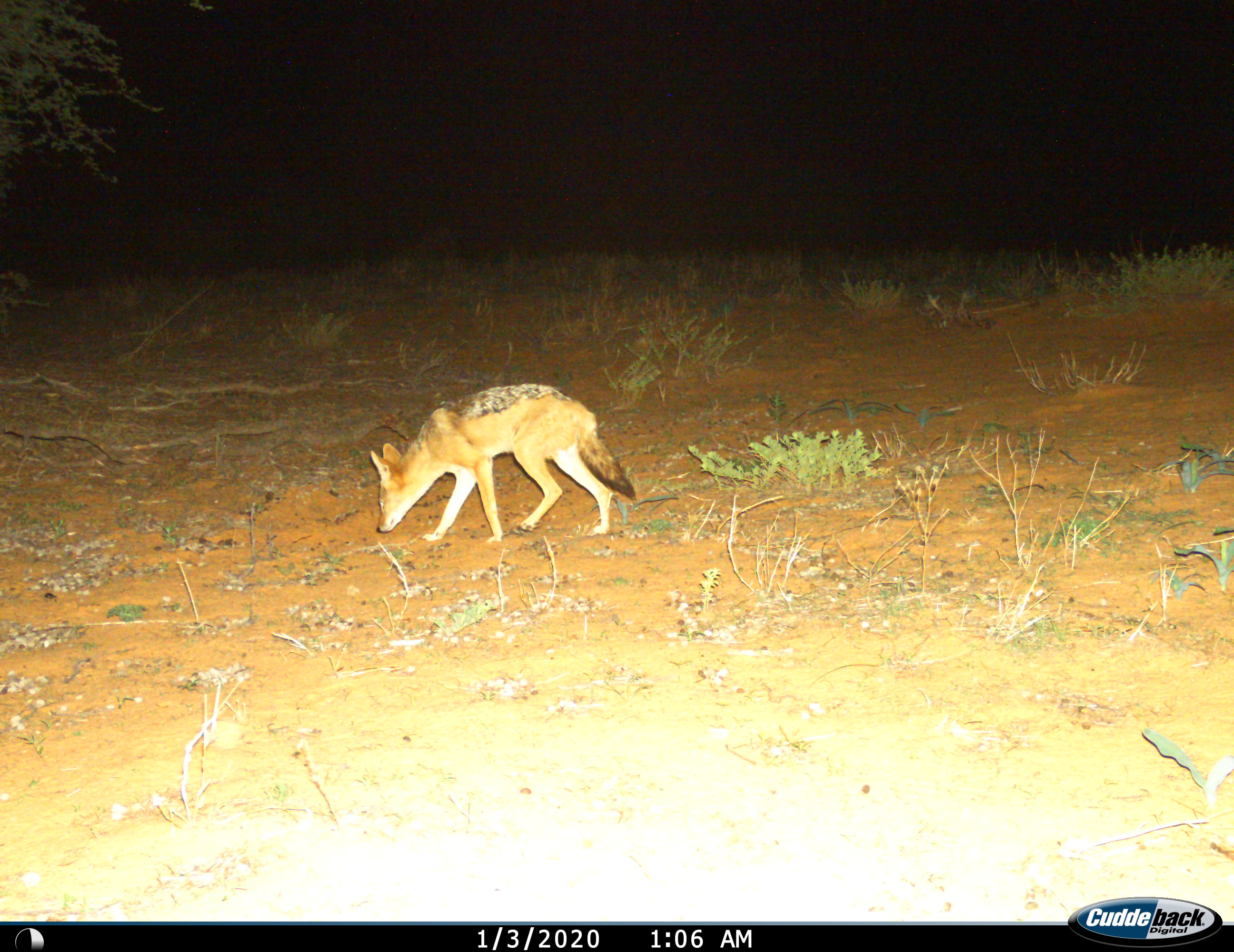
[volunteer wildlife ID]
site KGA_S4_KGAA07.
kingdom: Animalia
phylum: Chordata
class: Mammalia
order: Carnivora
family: Canidae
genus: Lupulella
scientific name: Lupulella mesomelas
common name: black-backed jackal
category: jackalblackbacked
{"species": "jackalblackbacked (black-backed jackal) (Lupulella mesomelas)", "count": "1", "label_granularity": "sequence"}